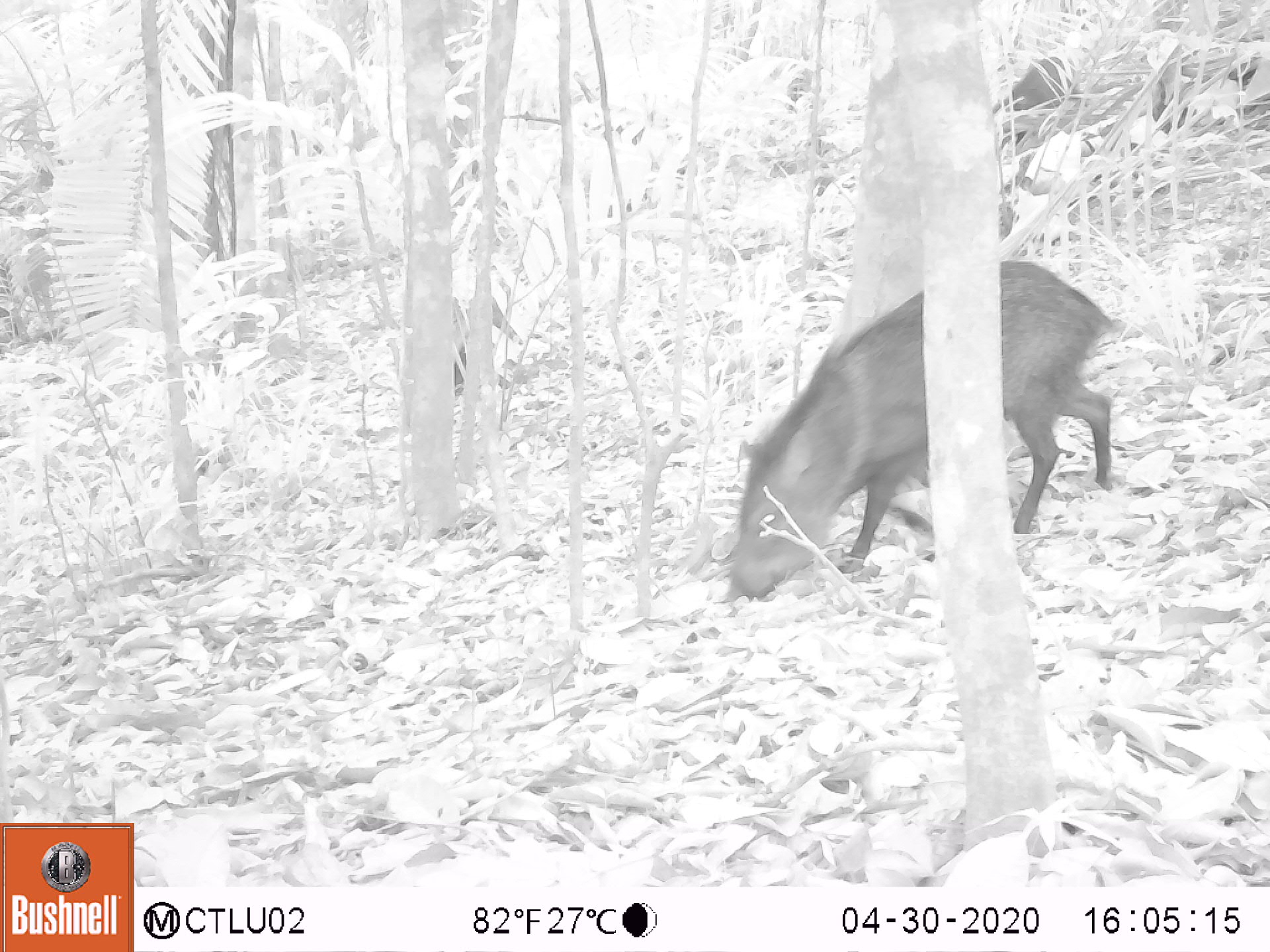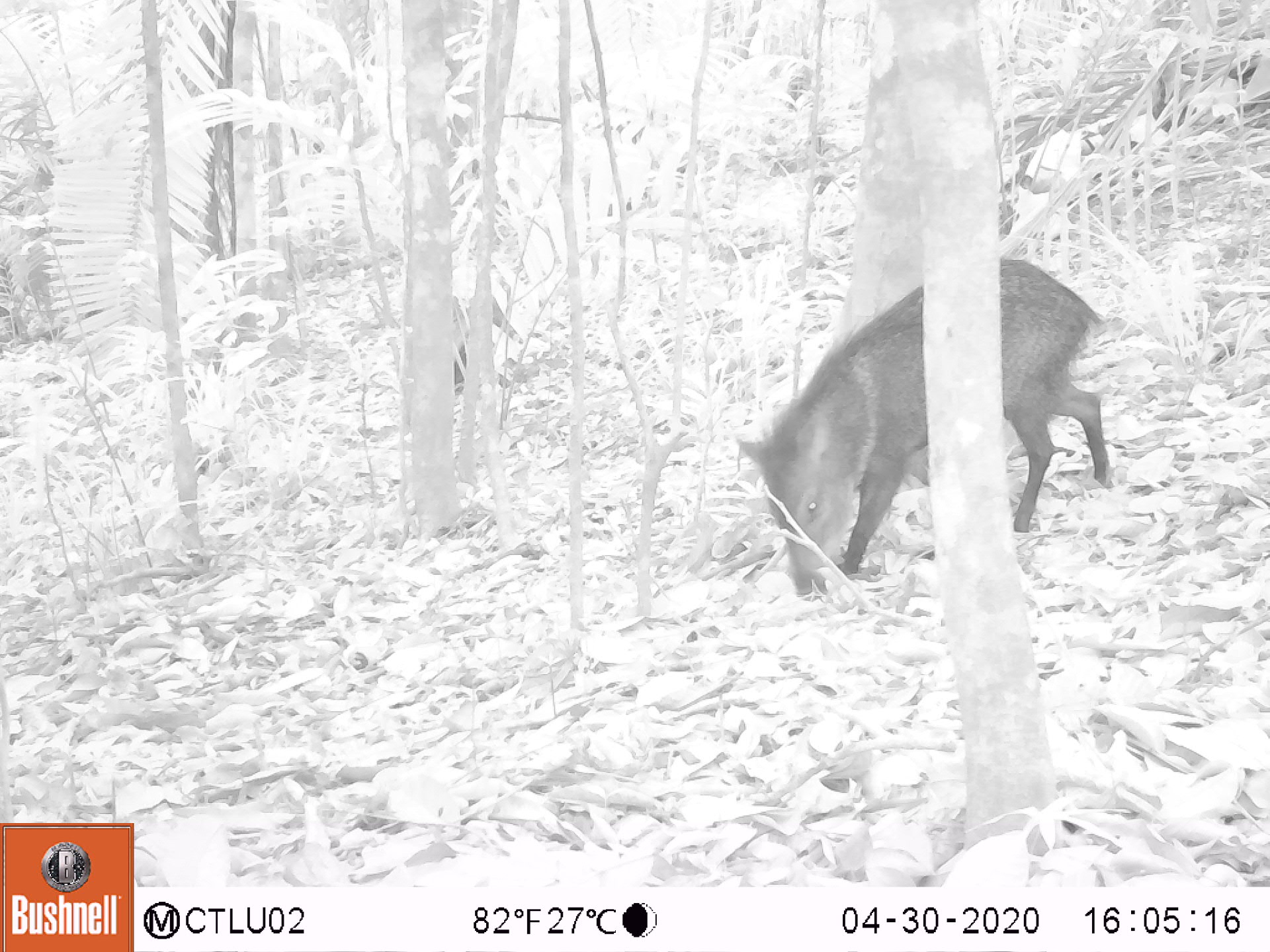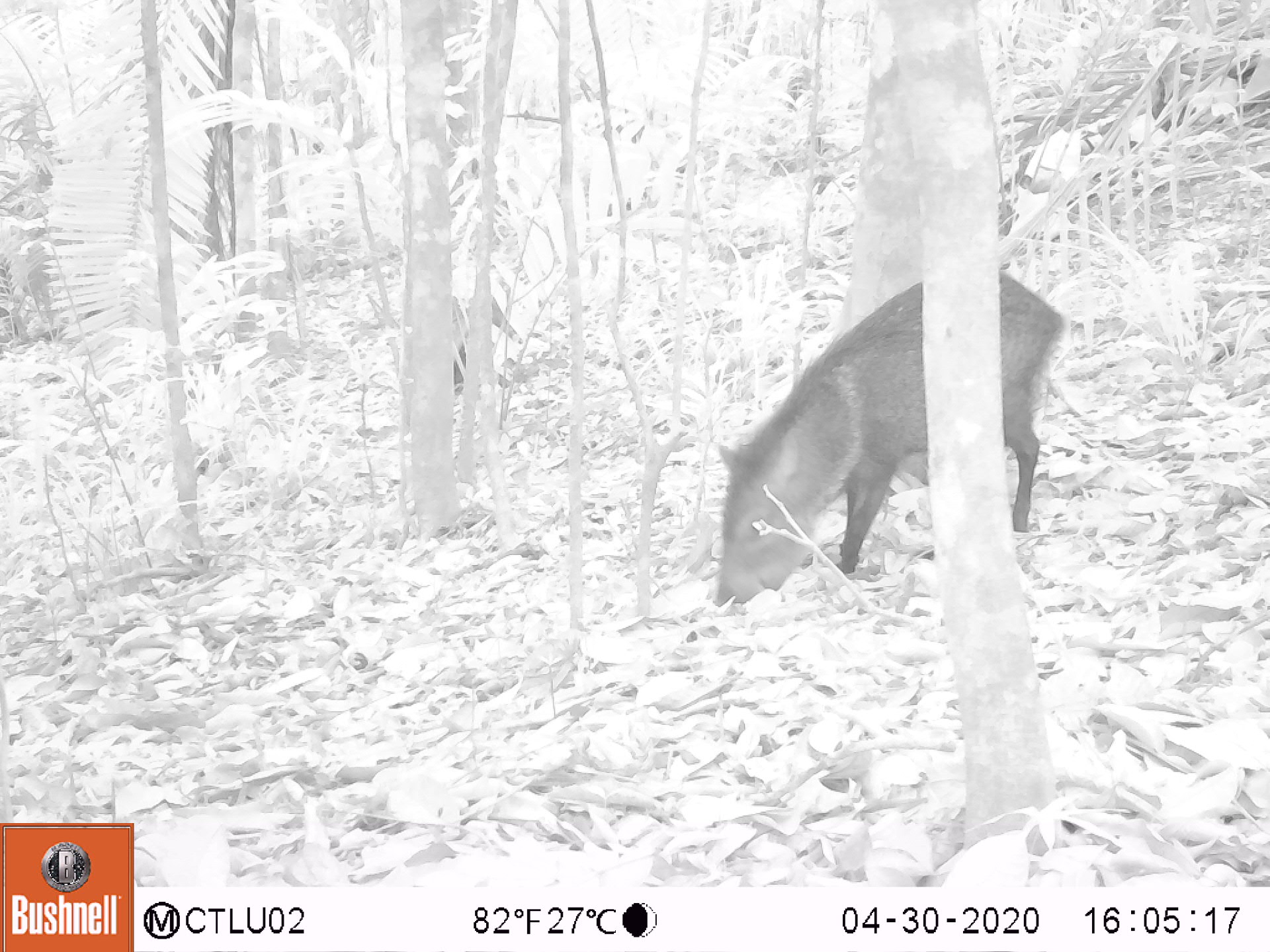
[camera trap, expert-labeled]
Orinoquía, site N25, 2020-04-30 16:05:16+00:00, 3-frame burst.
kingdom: Animalia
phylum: Chordata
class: Mammalia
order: Artiodactyla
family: Tayassuidae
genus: Pecari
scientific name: Pecari tajacu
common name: collared peccary